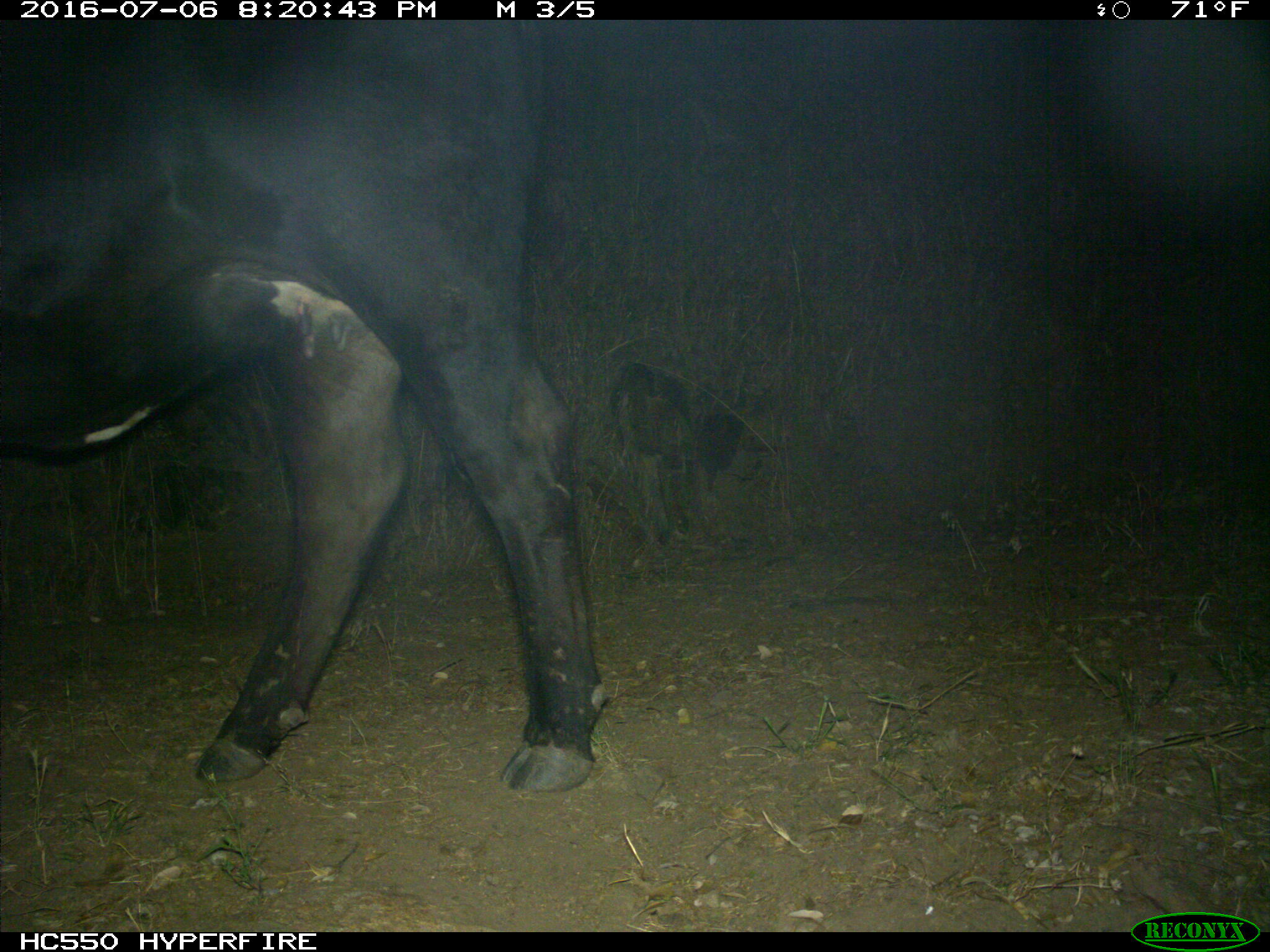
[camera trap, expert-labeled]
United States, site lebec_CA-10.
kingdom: Animalia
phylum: Chordata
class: Mammalia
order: Artiodactyla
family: Bovidae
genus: Bos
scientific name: Bos taurus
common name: domestic cow